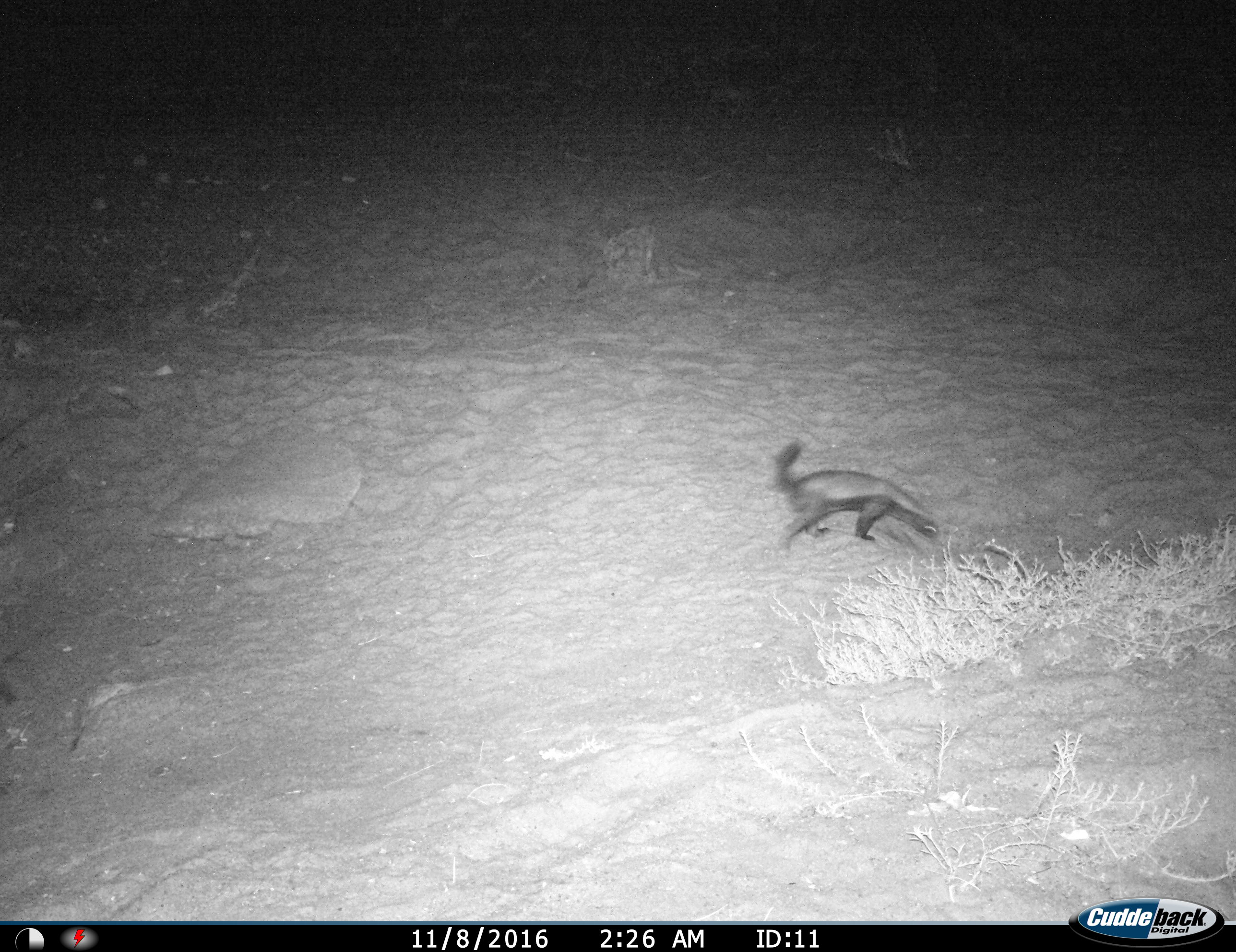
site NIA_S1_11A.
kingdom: Animalia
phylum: Chordata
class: Mammalia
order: Carnivora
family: Mustelidae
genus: Mellivora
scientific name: Mellivora capensis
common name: honey badger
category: honeybadger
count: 1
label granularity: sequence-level